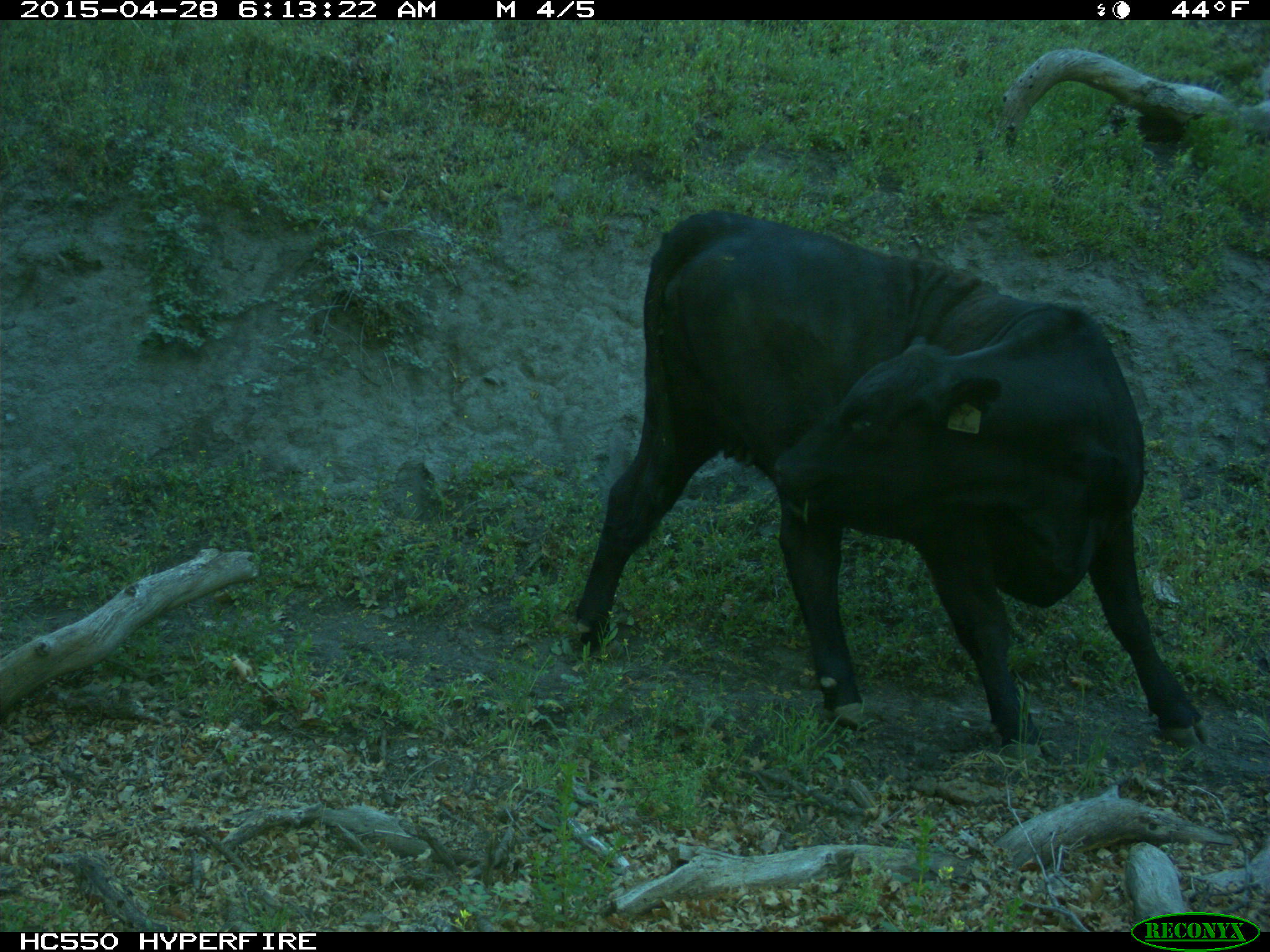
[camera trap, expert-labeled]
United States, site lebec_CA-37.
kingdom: Animalia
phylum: Chordata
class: Mammalia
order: Artiodactyla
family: Bovidae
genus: Bos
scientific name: Bos taurus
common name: domestic cow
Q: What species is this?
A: Bos taurus (domestic cow).